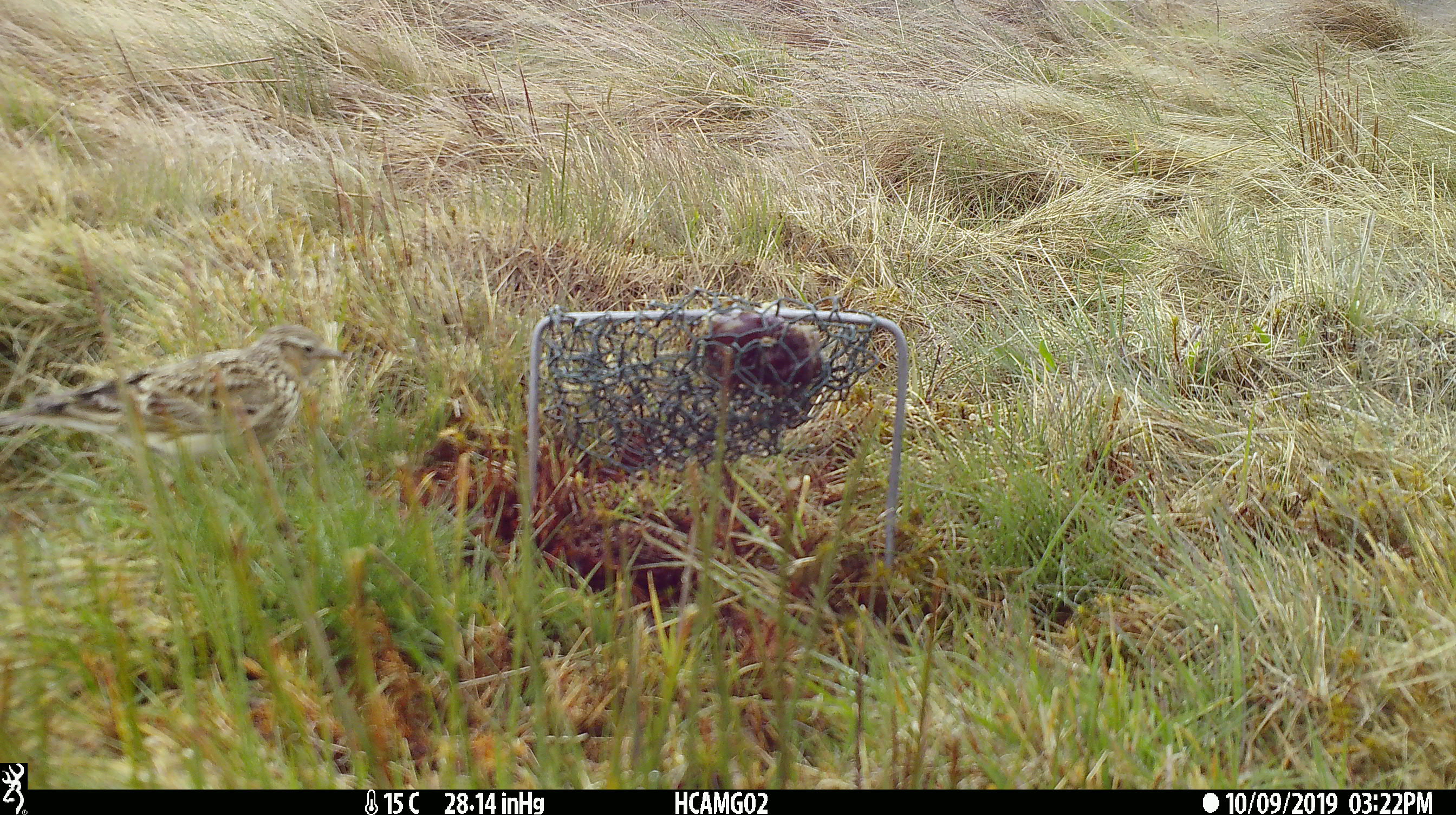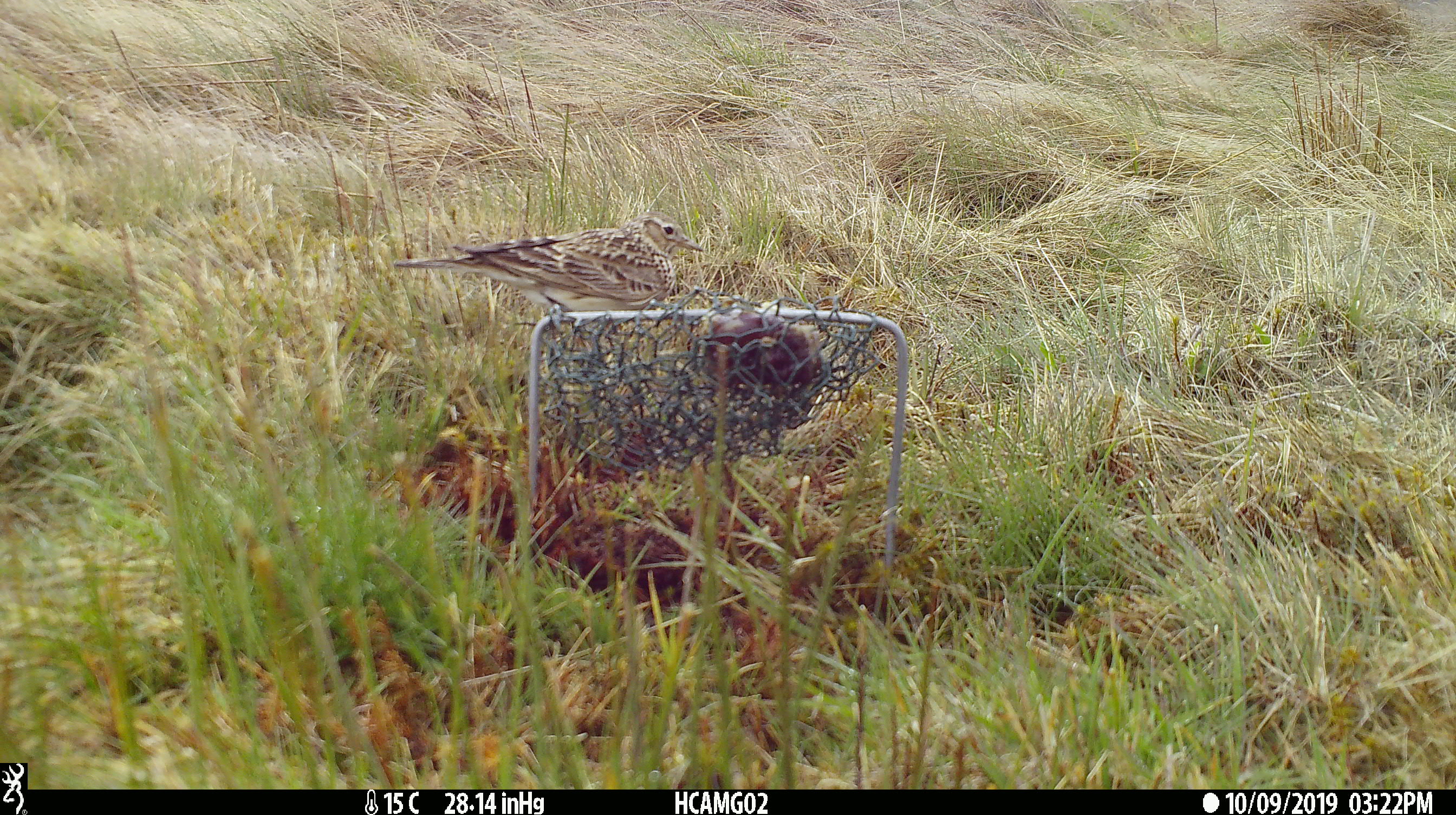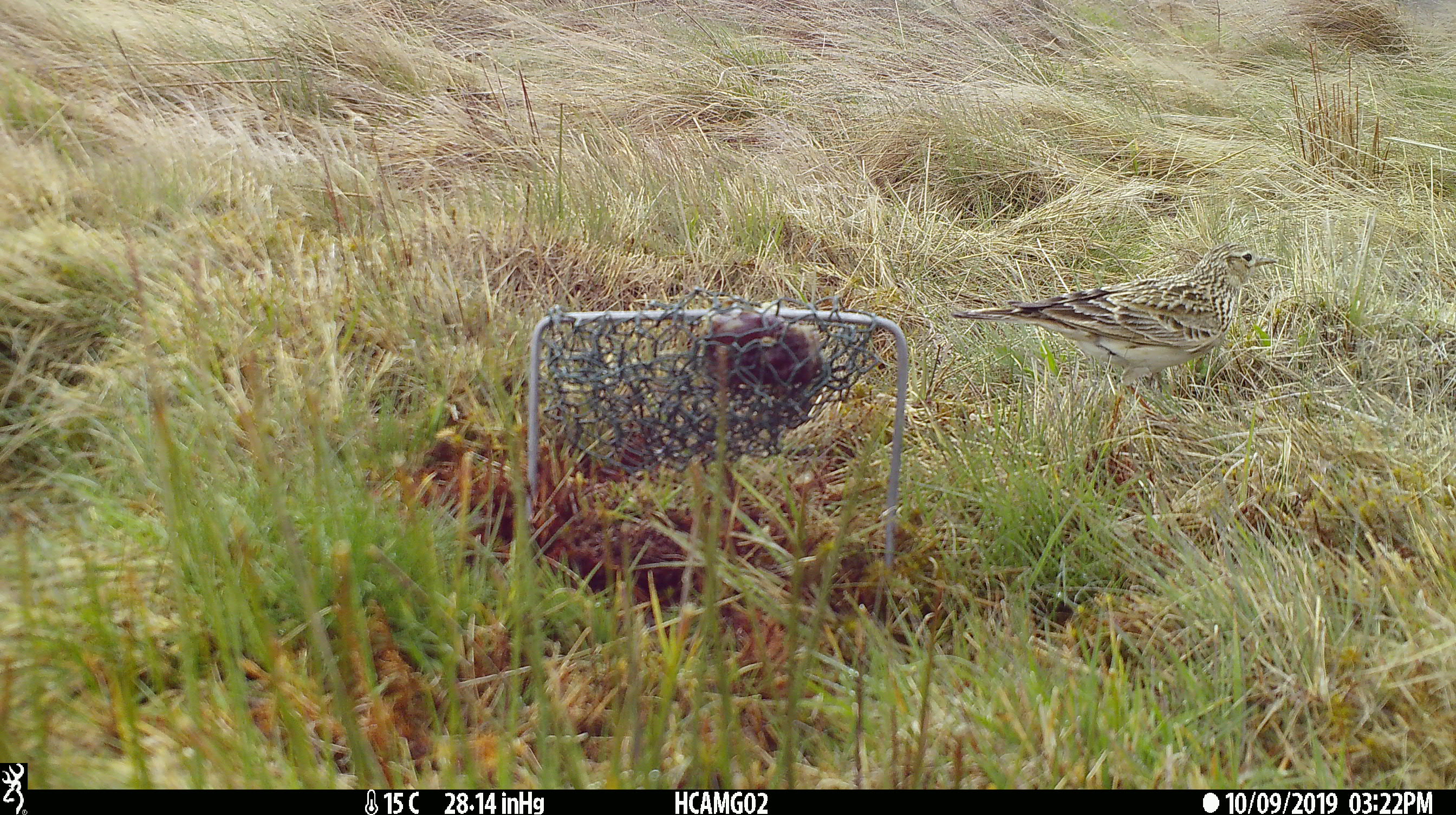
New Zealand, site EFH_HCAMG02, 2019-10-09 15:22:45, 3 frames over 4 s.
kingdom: Animalia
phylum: Chordata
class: Aves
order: Passeriformes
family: Motacillidae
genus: Anthus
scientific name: Anthus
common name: pipit